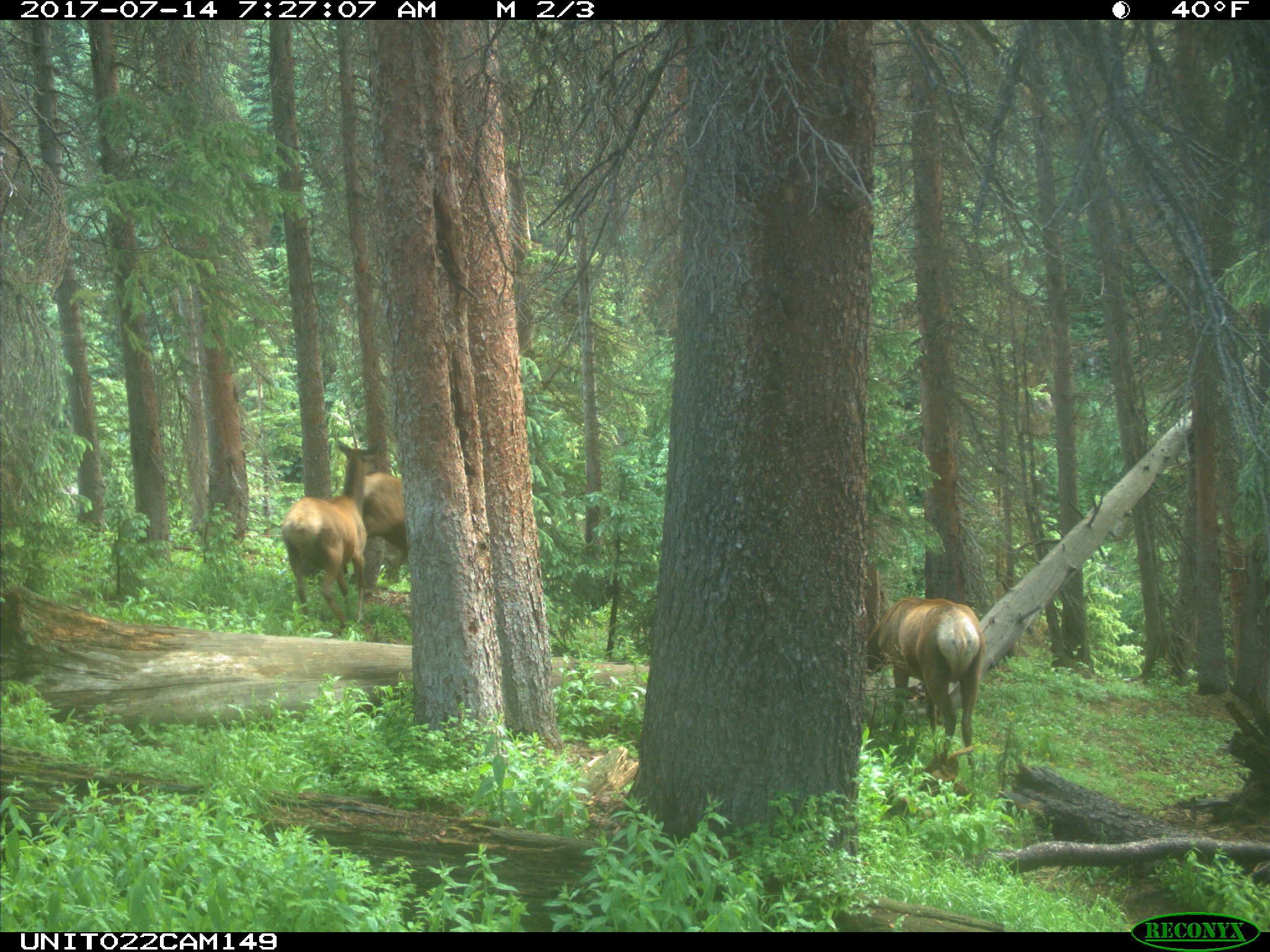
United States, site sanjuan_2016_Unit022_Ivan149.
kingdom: Animalia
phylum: Chordata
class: Mammalia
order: Artiodactyla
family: Cervidae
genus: Cervus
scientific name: Cervus elaphus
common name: red deer